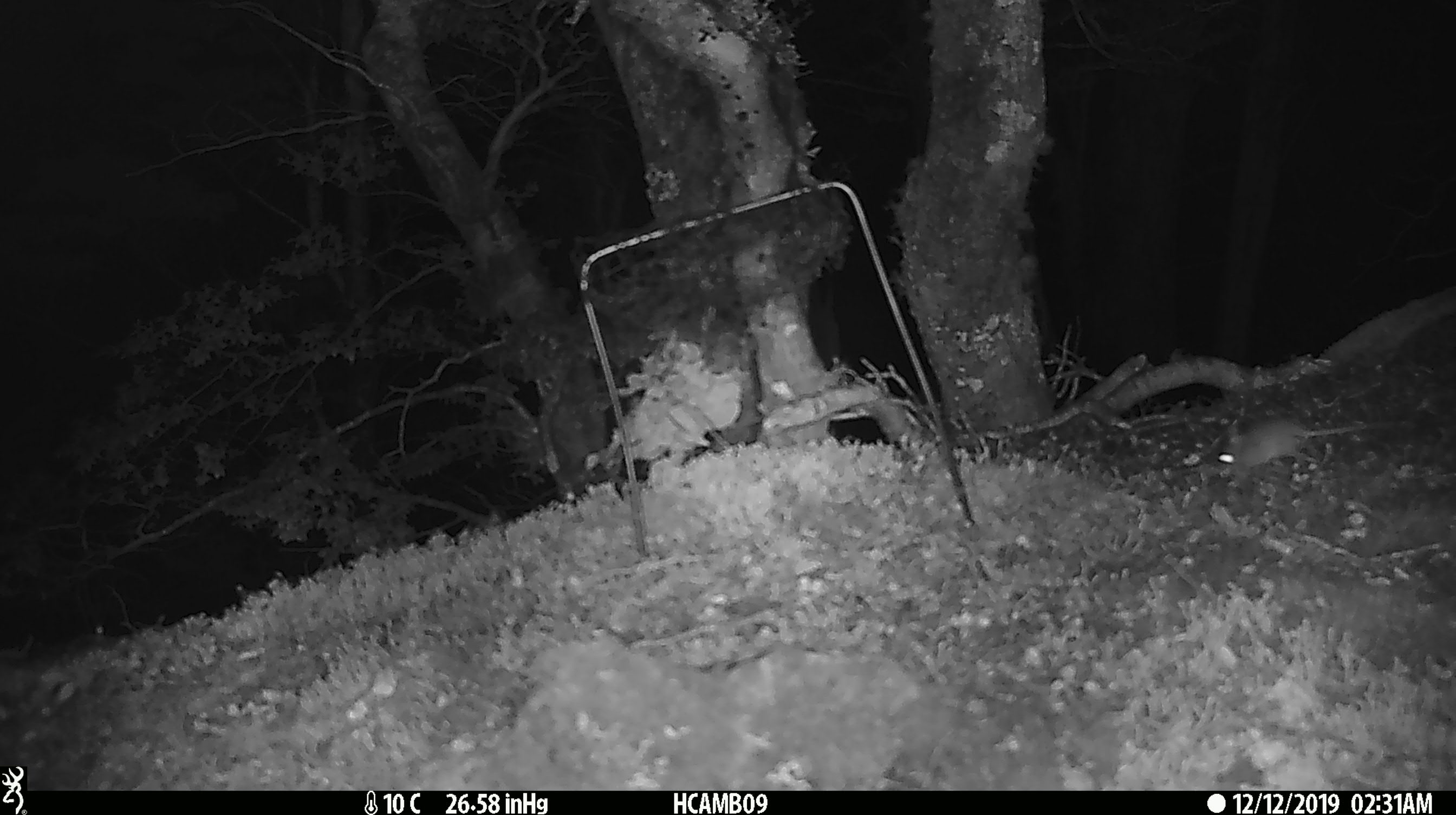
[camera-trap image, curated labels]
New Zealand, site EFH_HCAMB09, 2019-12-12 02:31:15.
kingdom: Animalia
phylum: Chordata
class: Mammalia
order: Rodentia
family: Muridae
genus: Mus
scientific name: Mus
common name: mouse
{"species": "mouse (Mus)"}